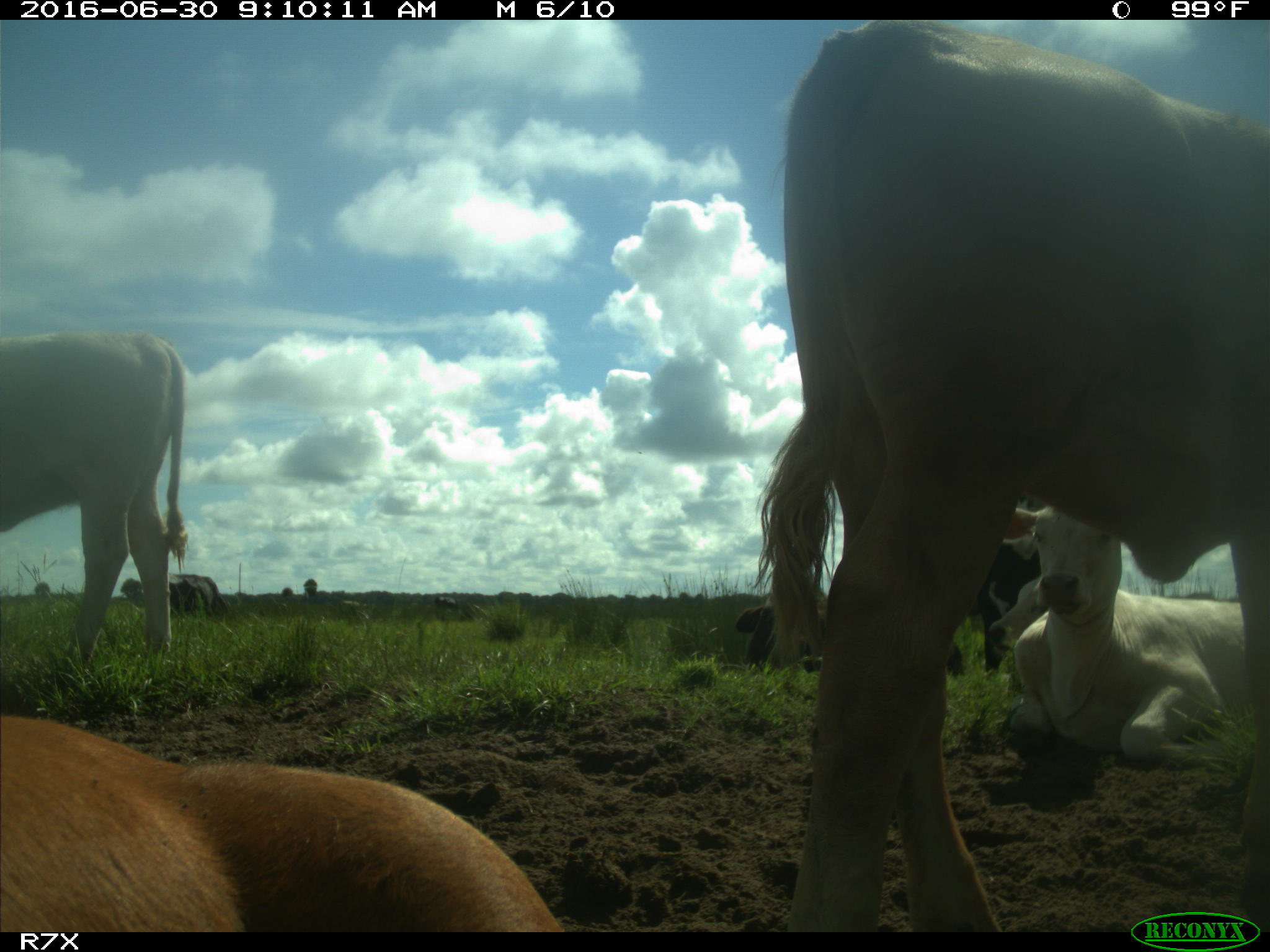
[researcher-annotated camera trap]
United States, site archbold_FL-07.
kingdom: Animalia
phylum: Chordata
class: Mammalia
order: Artiodactyla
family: Bovidae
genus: Bos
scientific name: Bos taurus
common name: domestic cow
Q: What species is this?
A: Bos taurus (domestic cow).